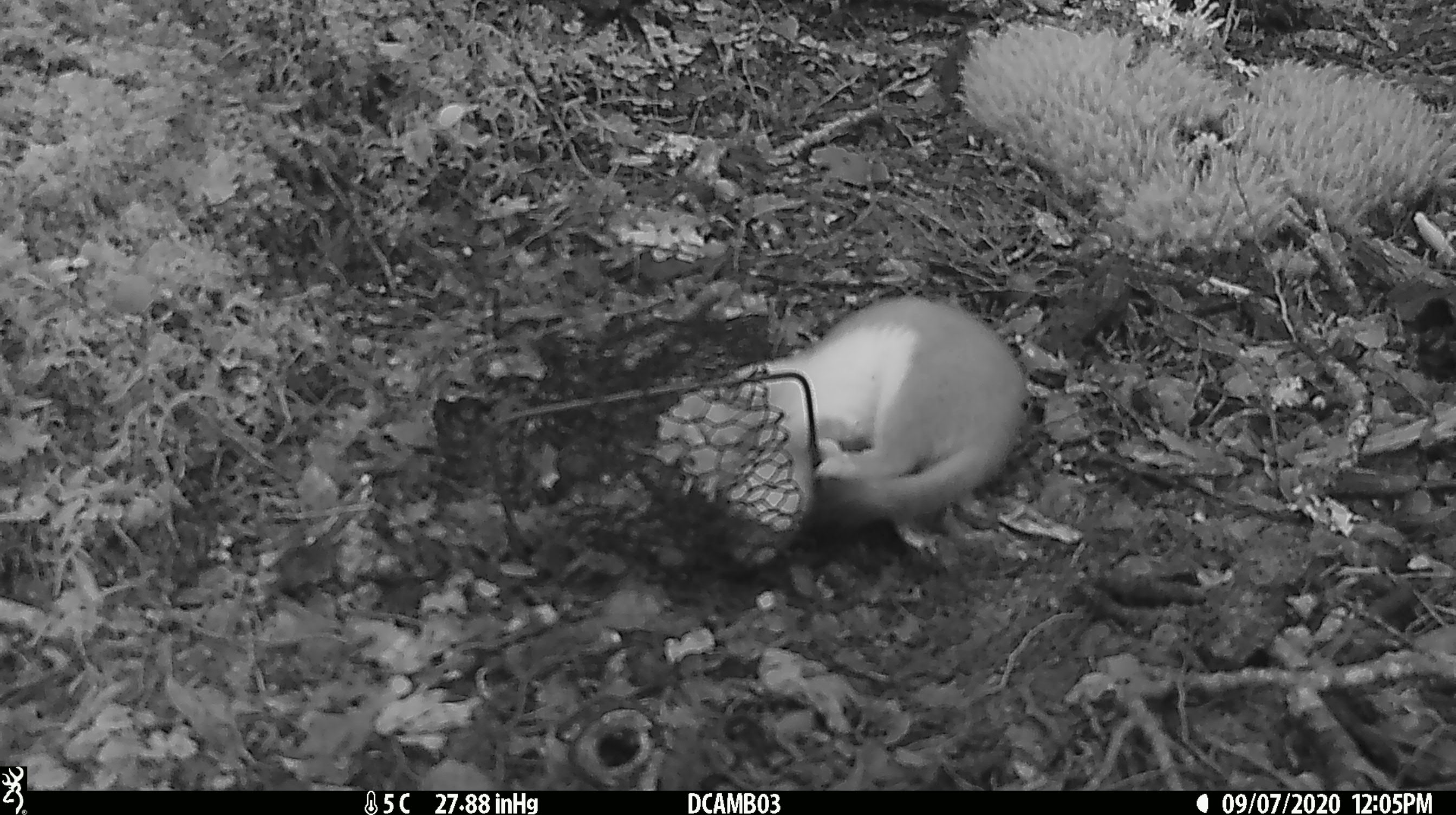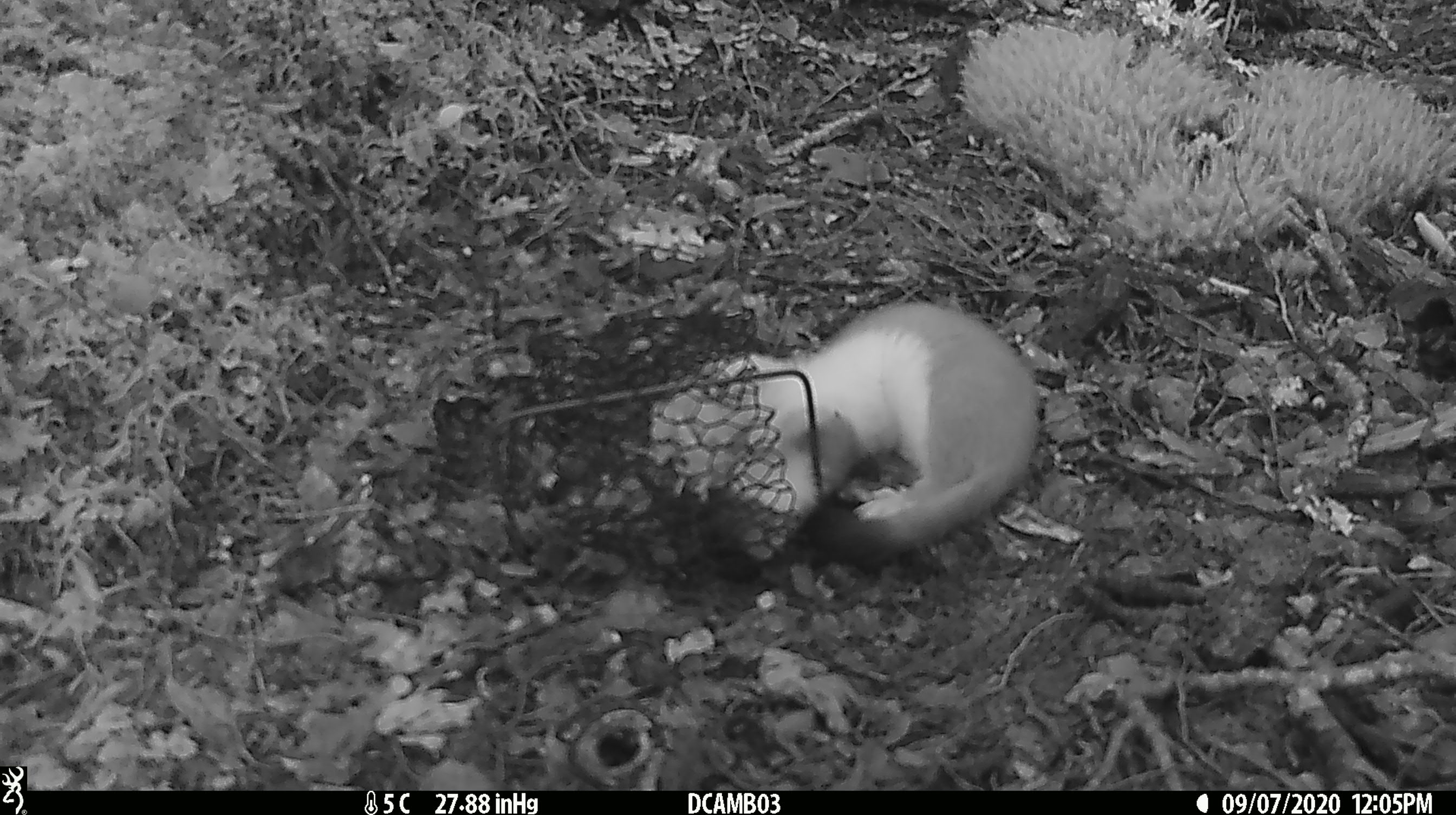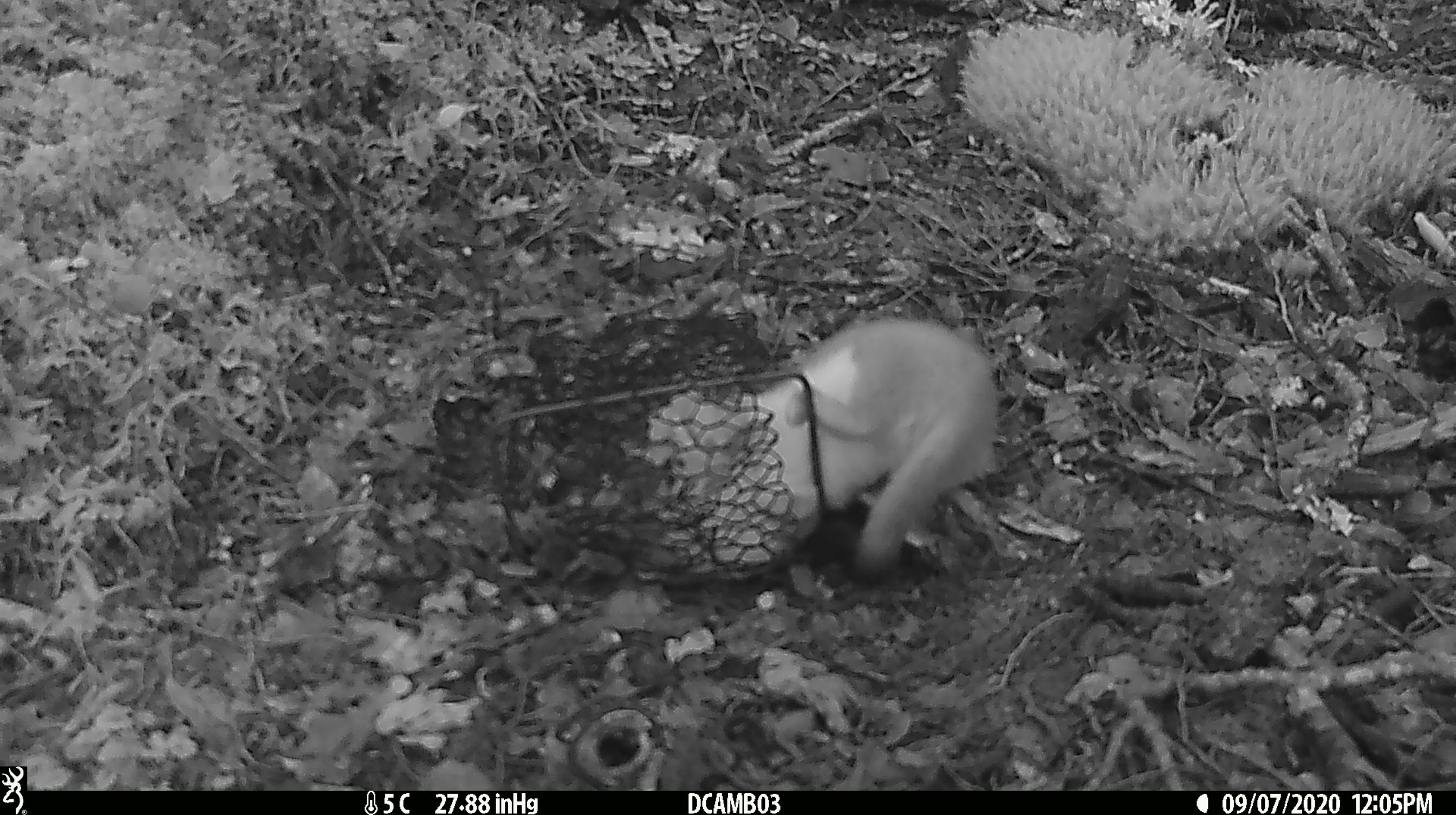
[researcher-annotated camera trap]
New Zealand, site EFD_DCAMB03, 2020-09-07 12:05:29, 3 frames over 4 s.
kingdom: Animalia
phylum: Chordata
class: Mammalia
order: Carnivora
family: Mustelidae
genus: Mustela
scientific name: Mustela erminea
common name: stoat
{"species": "stoat (Mustela erminea)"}